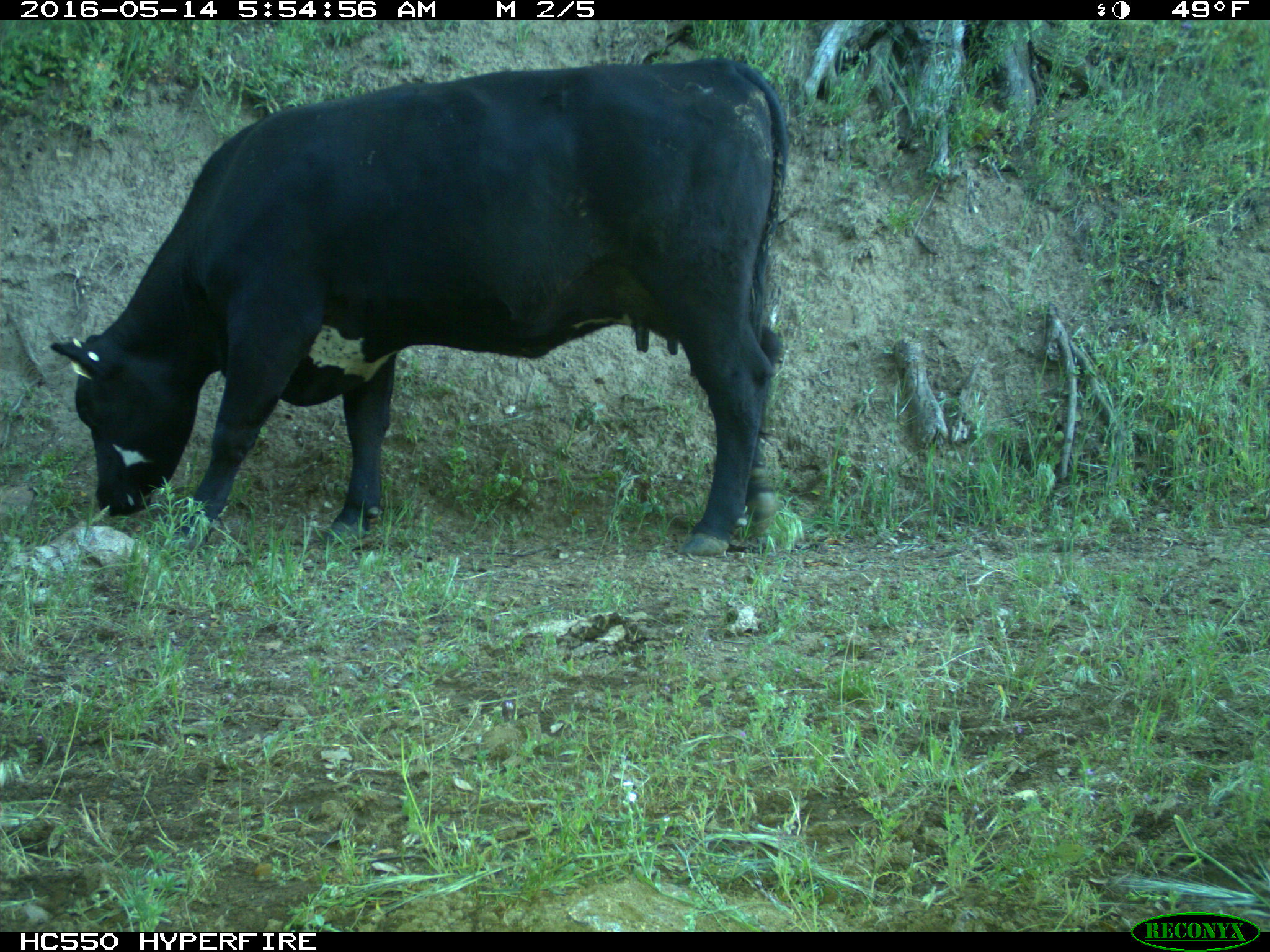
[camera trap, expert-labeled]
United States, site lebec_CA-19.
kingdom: Animalia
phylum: Chordata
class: Mammalia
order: Artiodactyla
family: Bovidae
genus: Bos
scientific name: Bos taurus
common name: domestic cow